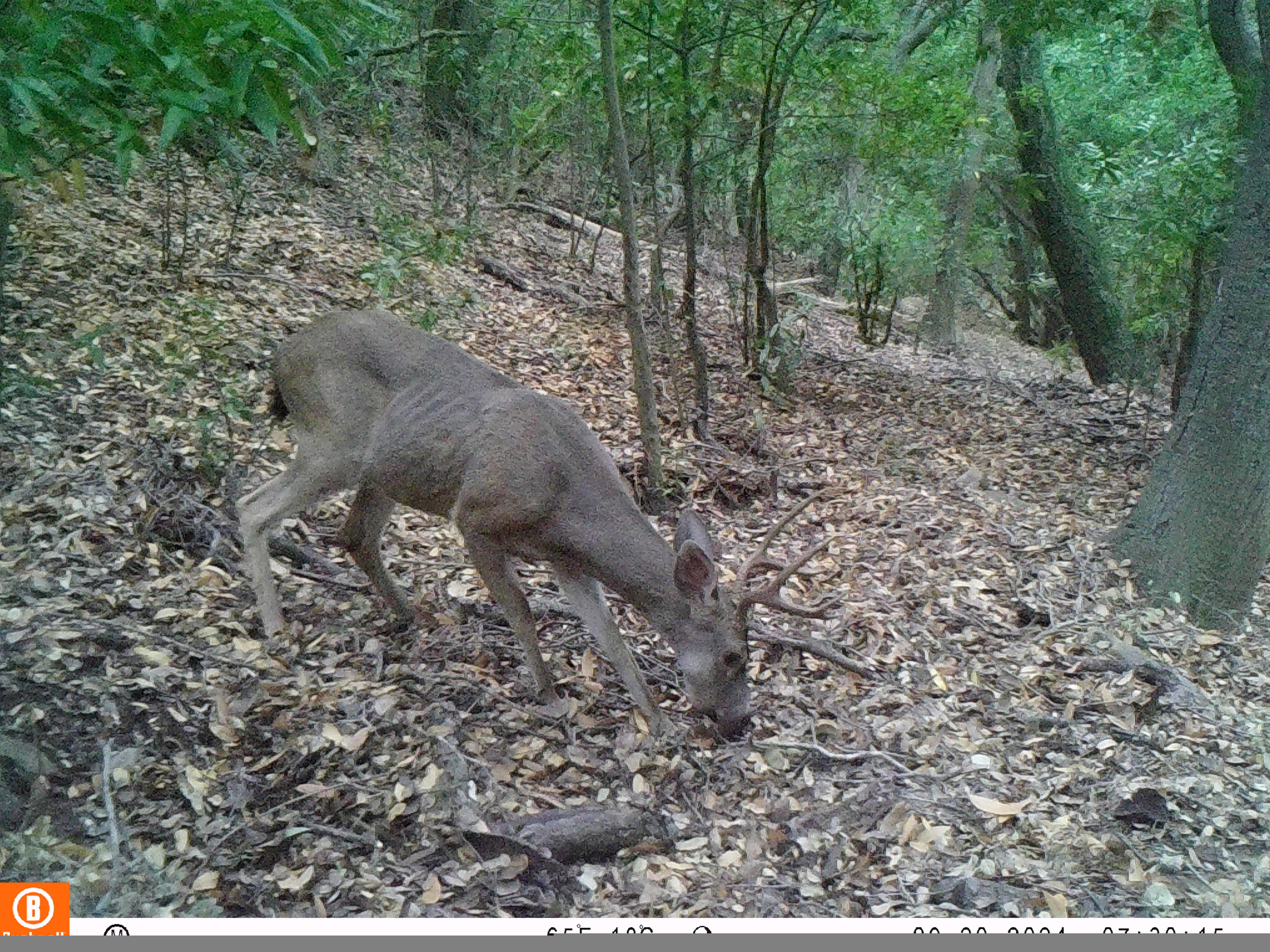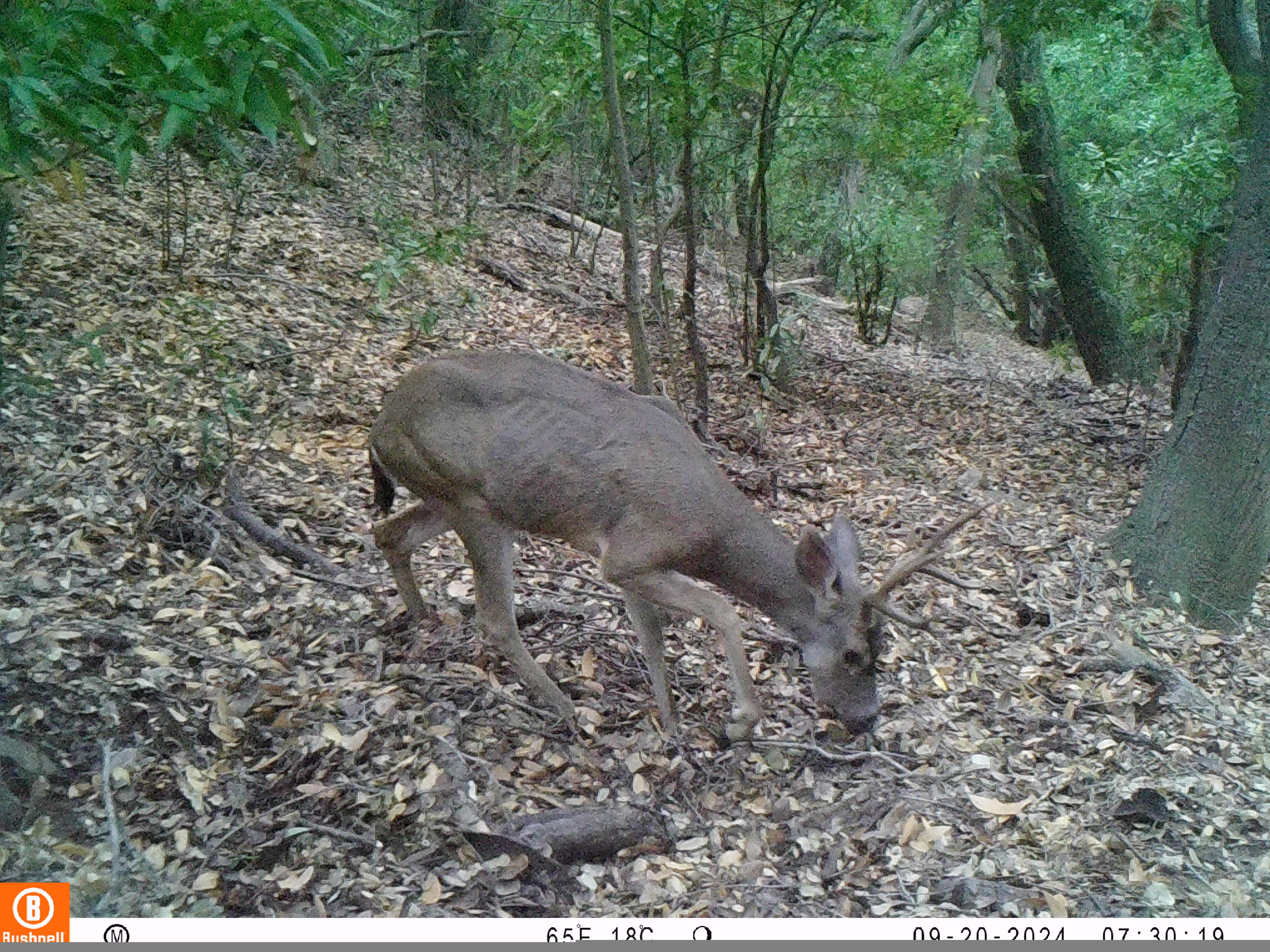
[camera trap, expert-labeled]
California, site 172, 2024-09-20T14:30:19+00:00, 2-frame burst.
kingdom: Animalia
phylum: Chordata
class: Mammalia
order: Artiodactyla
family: Cervidae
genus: Odocoileus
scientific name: Odocoileus hemionus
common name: mule deer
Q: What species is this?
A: Mule deer (Odocoileus hemionus).